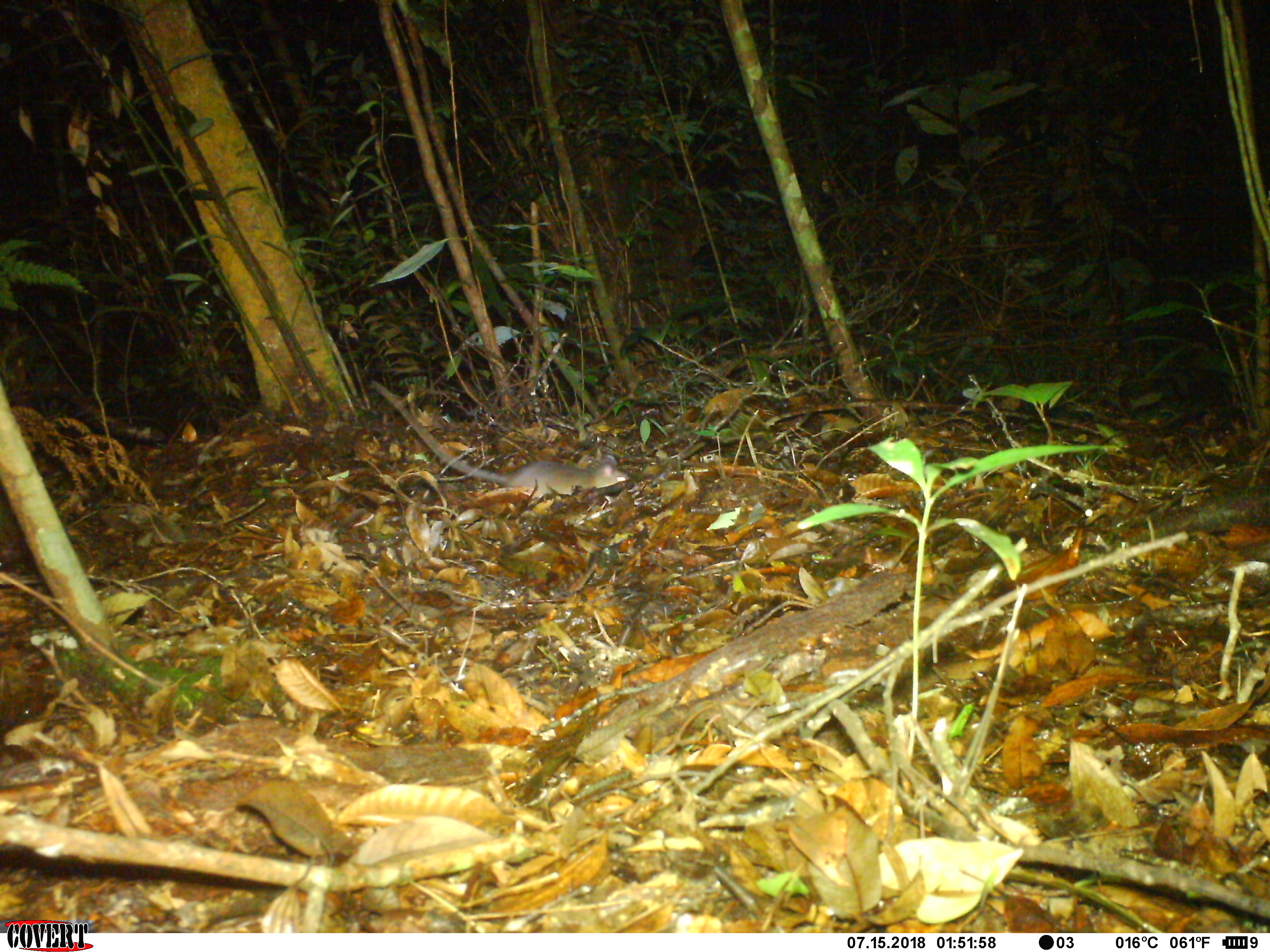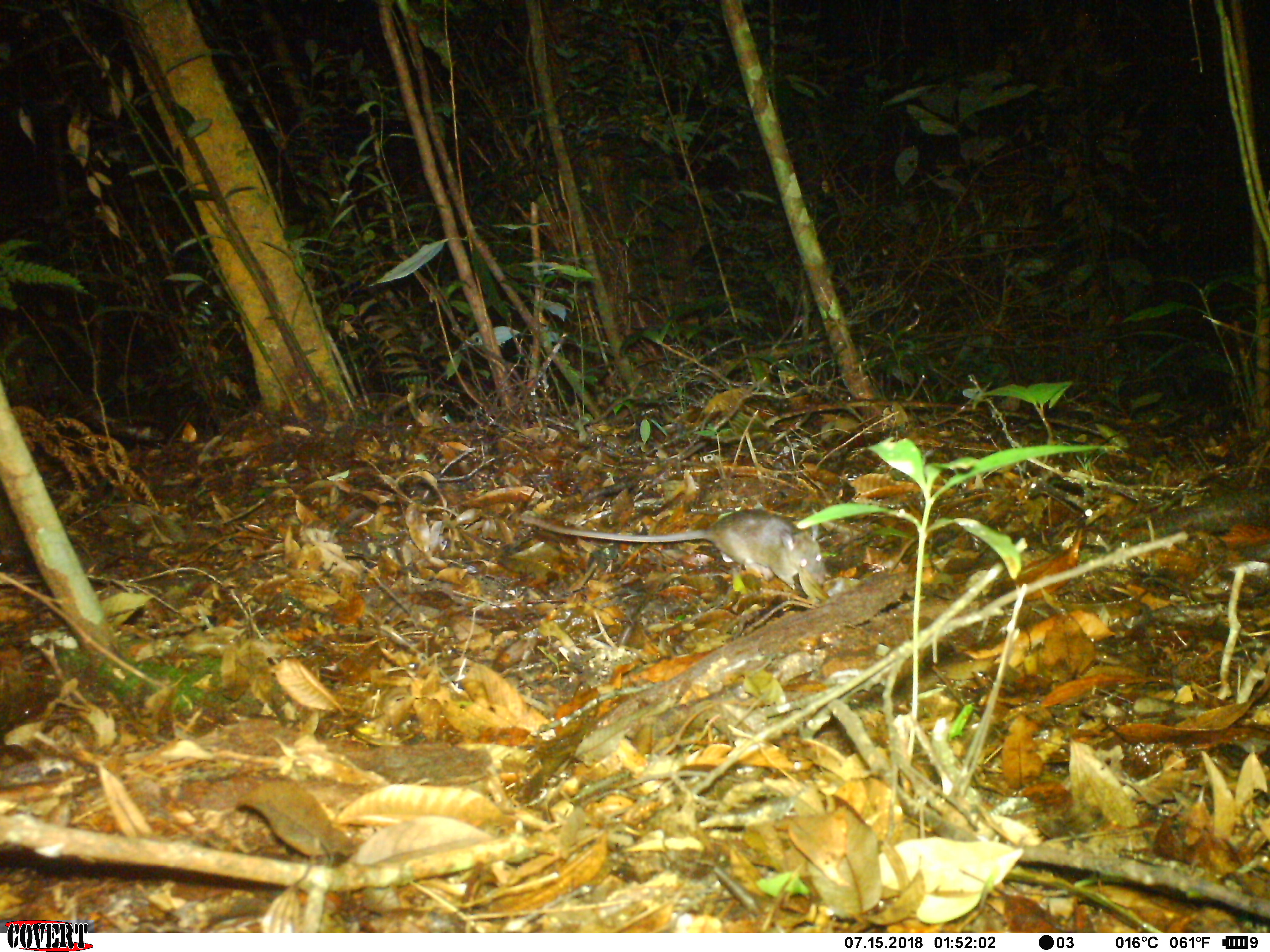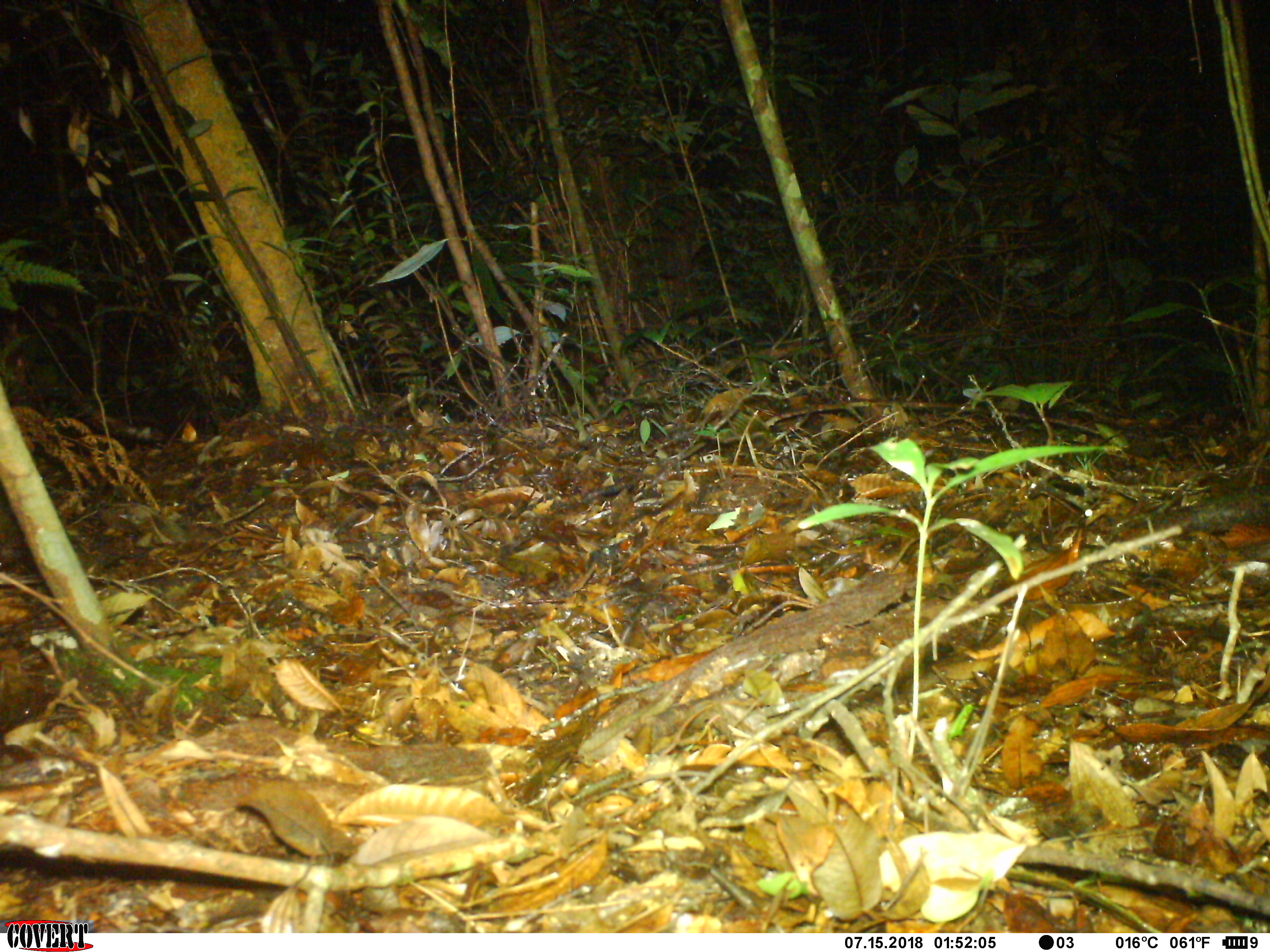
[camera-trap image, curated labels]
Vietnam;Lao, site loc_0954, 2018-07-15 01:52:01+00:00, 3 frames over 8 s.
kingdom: Animalia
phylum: Chordata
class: Mammalia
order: Rodentia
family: Muridae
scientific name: Muridae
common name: old-world mice and rats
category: unidentified murid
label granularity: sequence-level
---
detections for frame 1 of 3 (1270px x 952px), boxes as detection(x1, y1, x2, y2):
unidentified murid: detection(371, 379, 638, 499)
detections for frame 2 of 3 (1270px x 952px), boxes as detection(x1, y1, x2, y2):
unidentified murid: detection(523, 510, 826, 590)